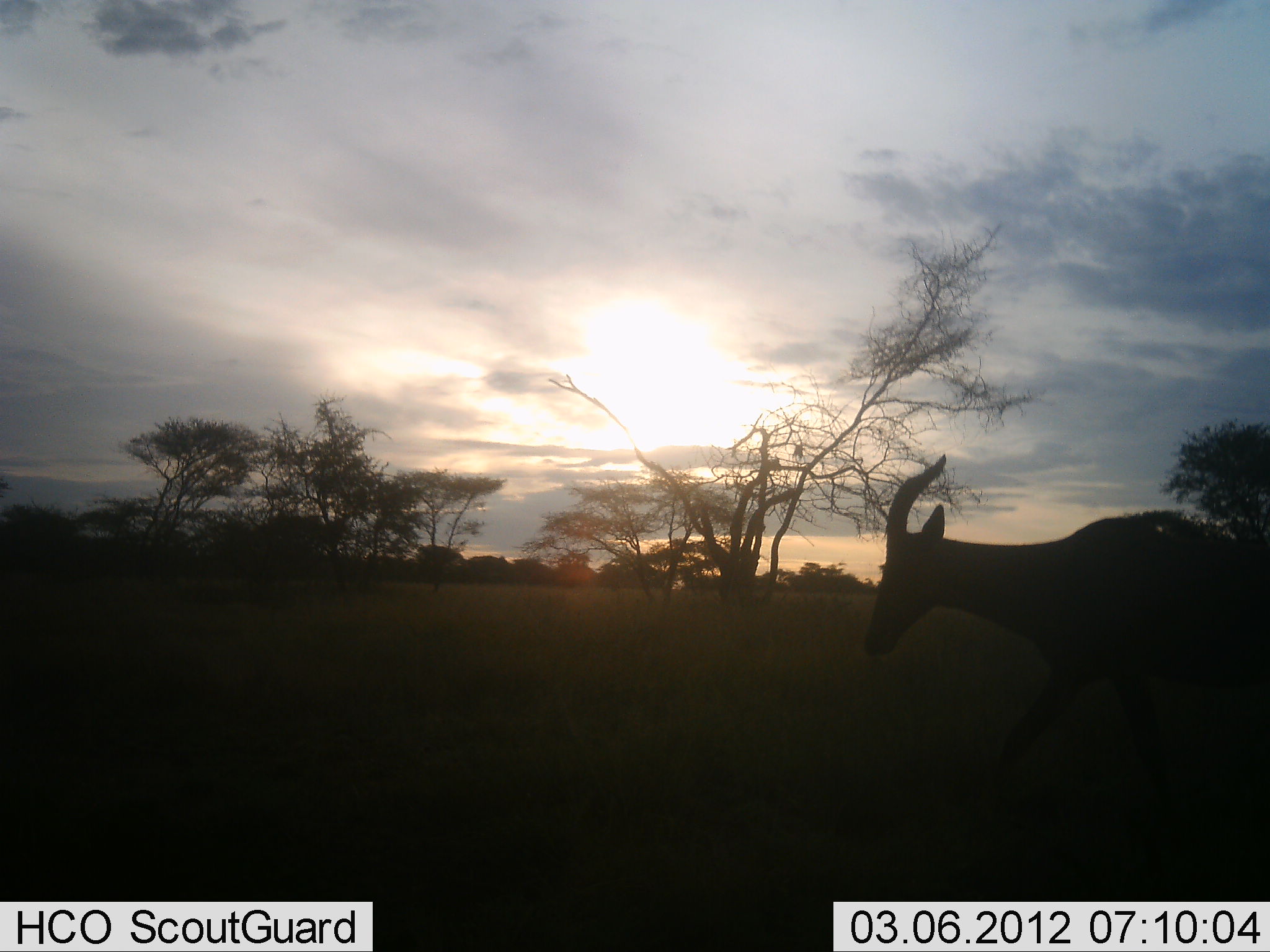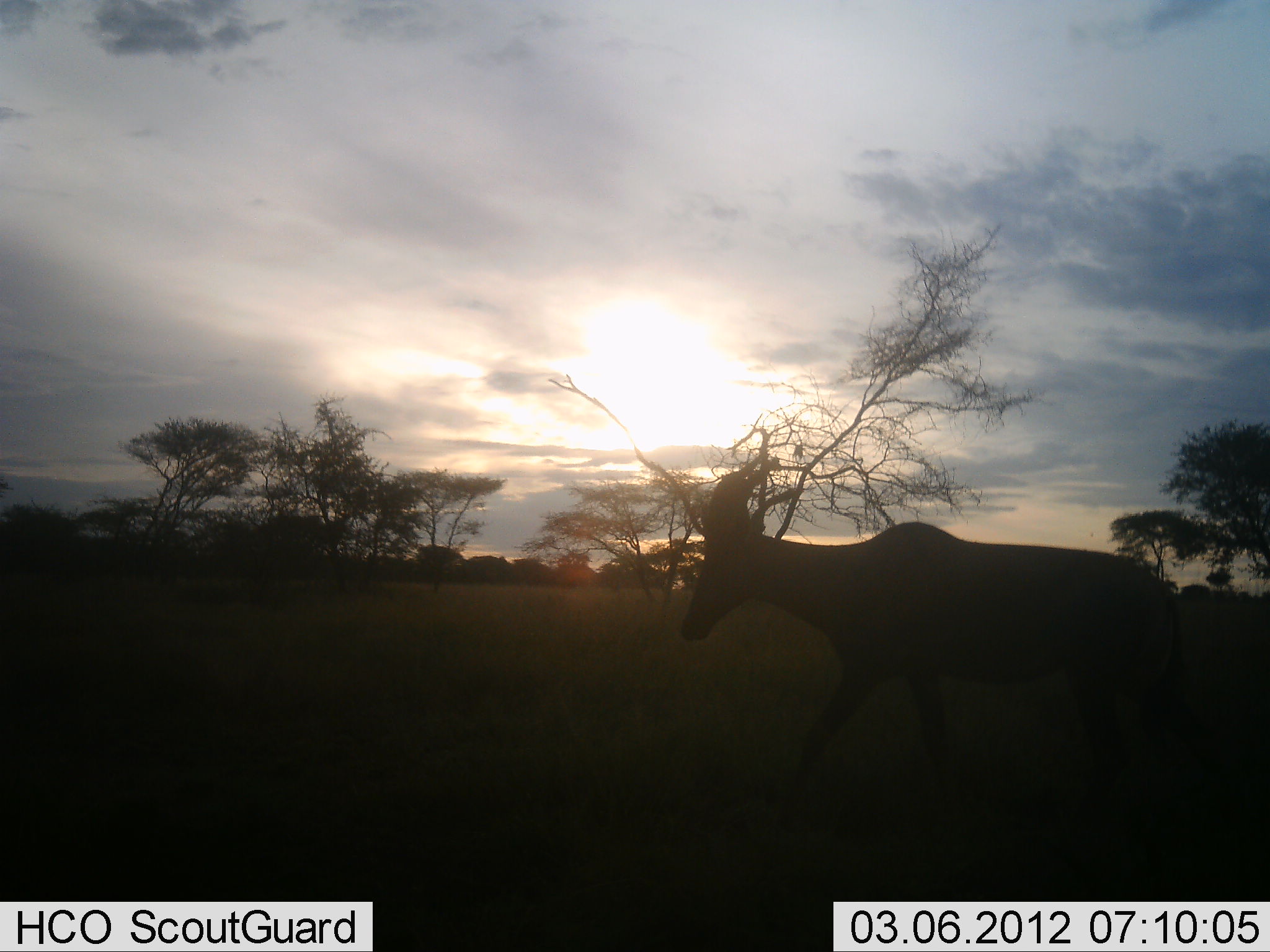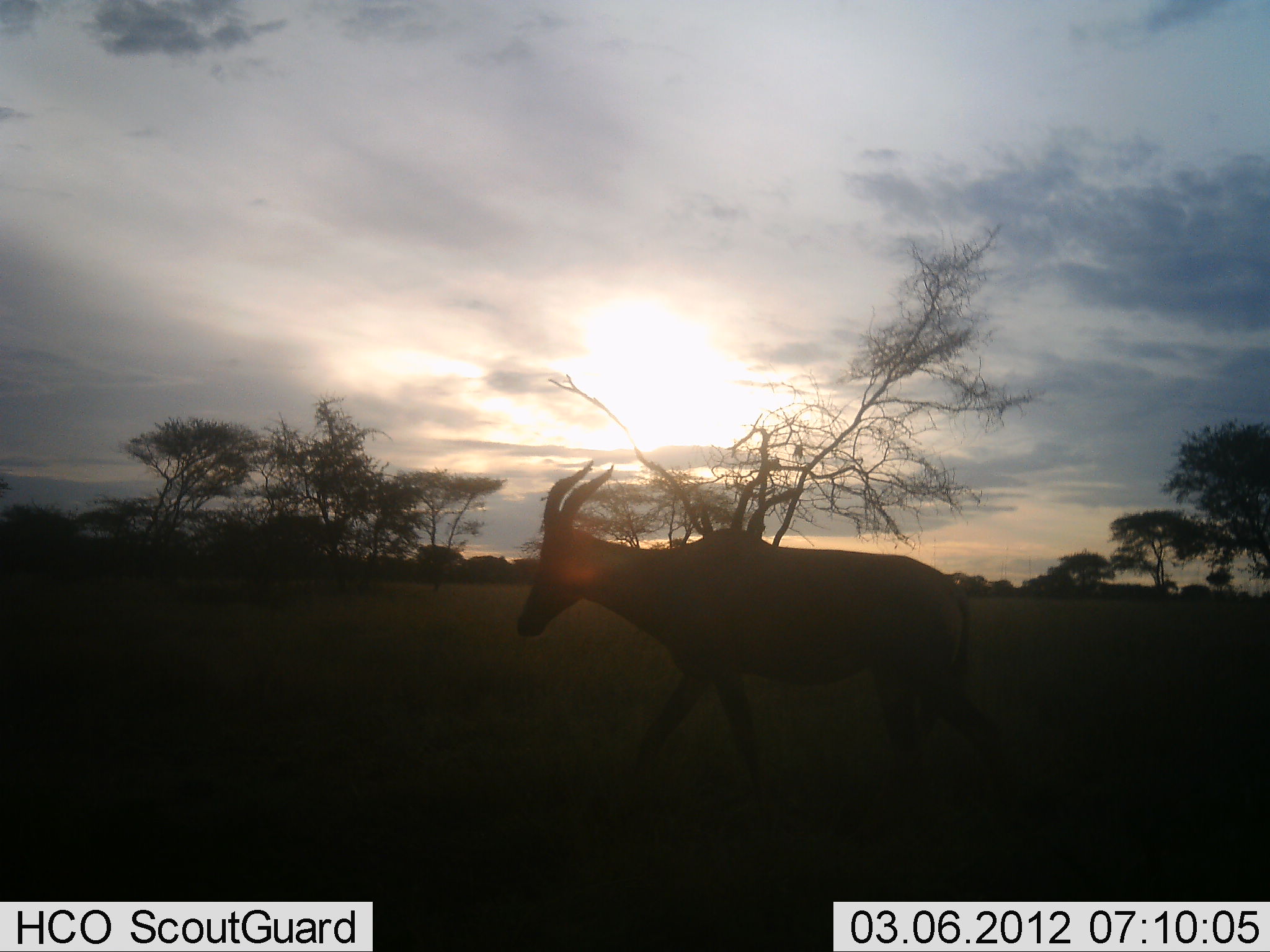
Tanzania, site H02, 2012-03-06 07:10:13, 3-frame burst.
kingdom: Animalia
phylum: Chordata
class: Mammalia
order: Artiodactyla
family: Bovidae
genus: Damaliscus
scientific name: Damaliscus lunatus jimela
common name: topi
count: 1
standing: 0%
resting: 0%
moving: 100%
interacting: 0%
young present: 0%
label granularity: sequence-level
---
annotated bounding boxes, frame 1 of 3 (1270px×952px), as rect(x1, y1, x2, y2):
animal: rect(858, 454, 1270, 816)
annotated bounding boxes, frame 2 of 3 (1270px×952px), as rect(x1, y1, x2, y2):
animal: rect(678, 453, 1206, 840)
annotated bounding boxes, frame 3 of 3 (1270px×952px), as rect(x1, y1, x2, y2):
animal: rect(514, 460, 975, 807)